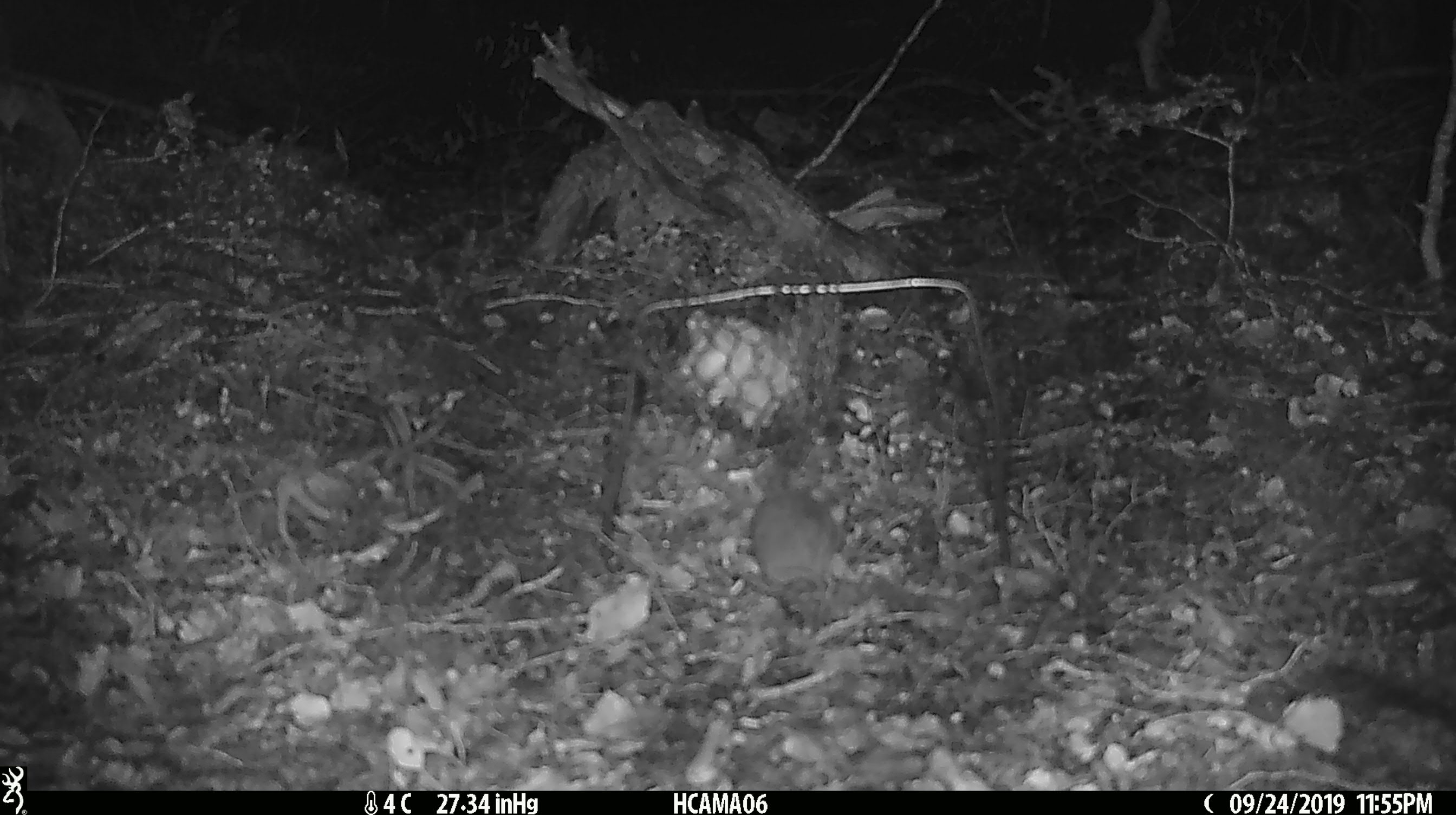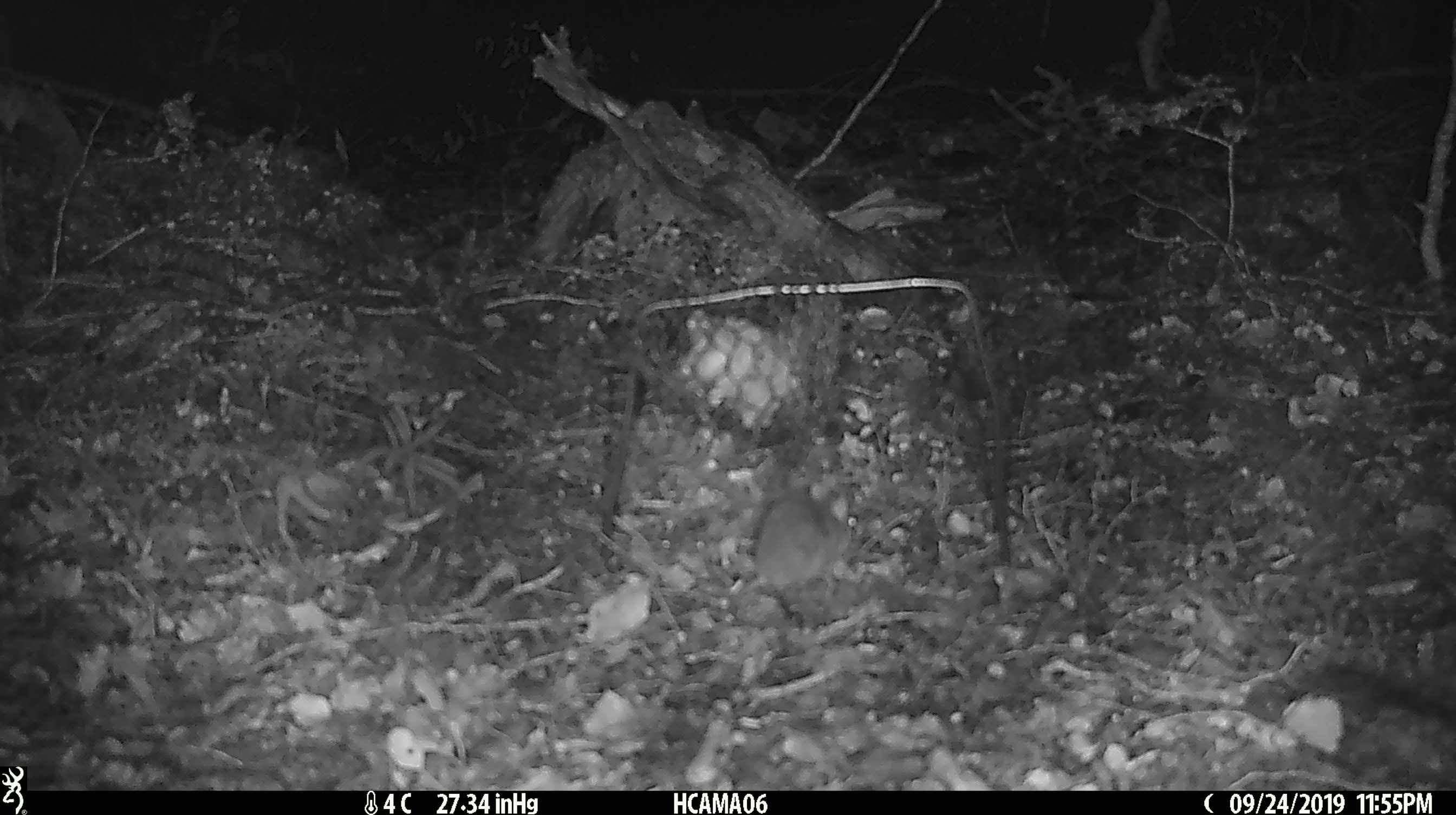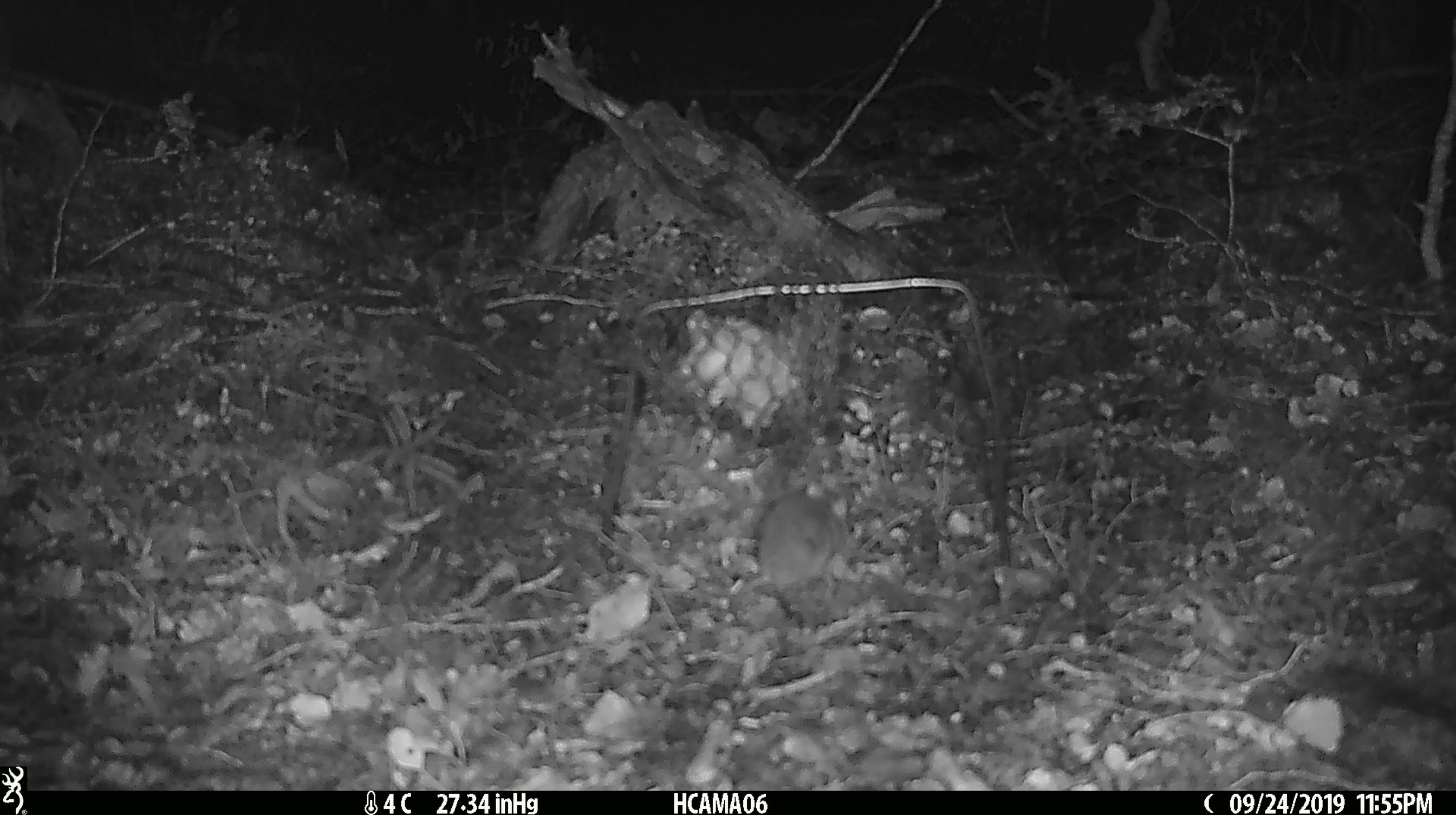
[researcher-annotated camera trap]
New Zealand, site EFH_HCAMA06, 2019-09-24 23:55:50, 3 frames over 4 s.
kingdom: Animalia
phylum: Chordata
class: Mammalia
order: Rodentia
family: Muridae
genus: Mus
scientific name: Mus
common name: mouse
Mouse (Mus).